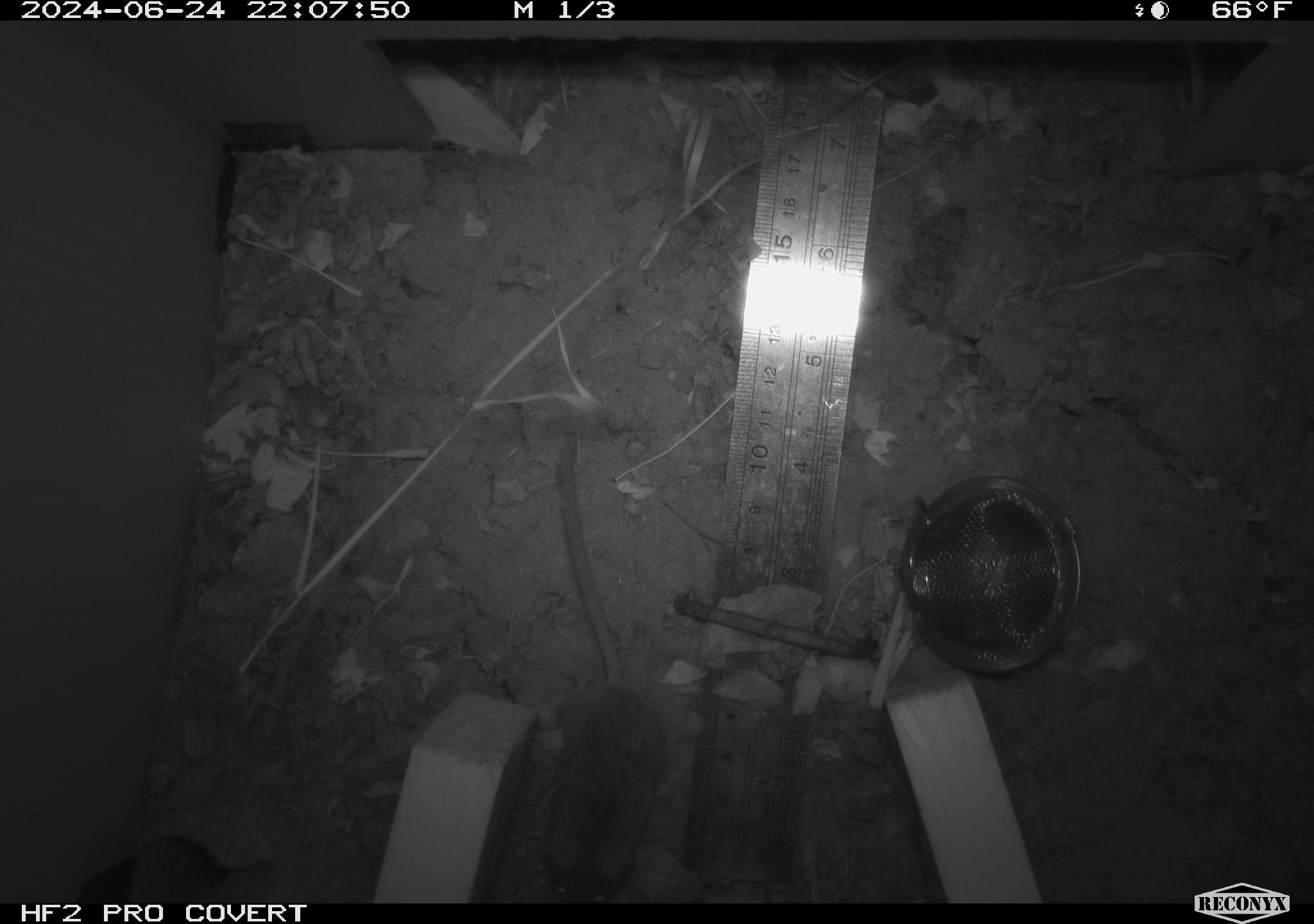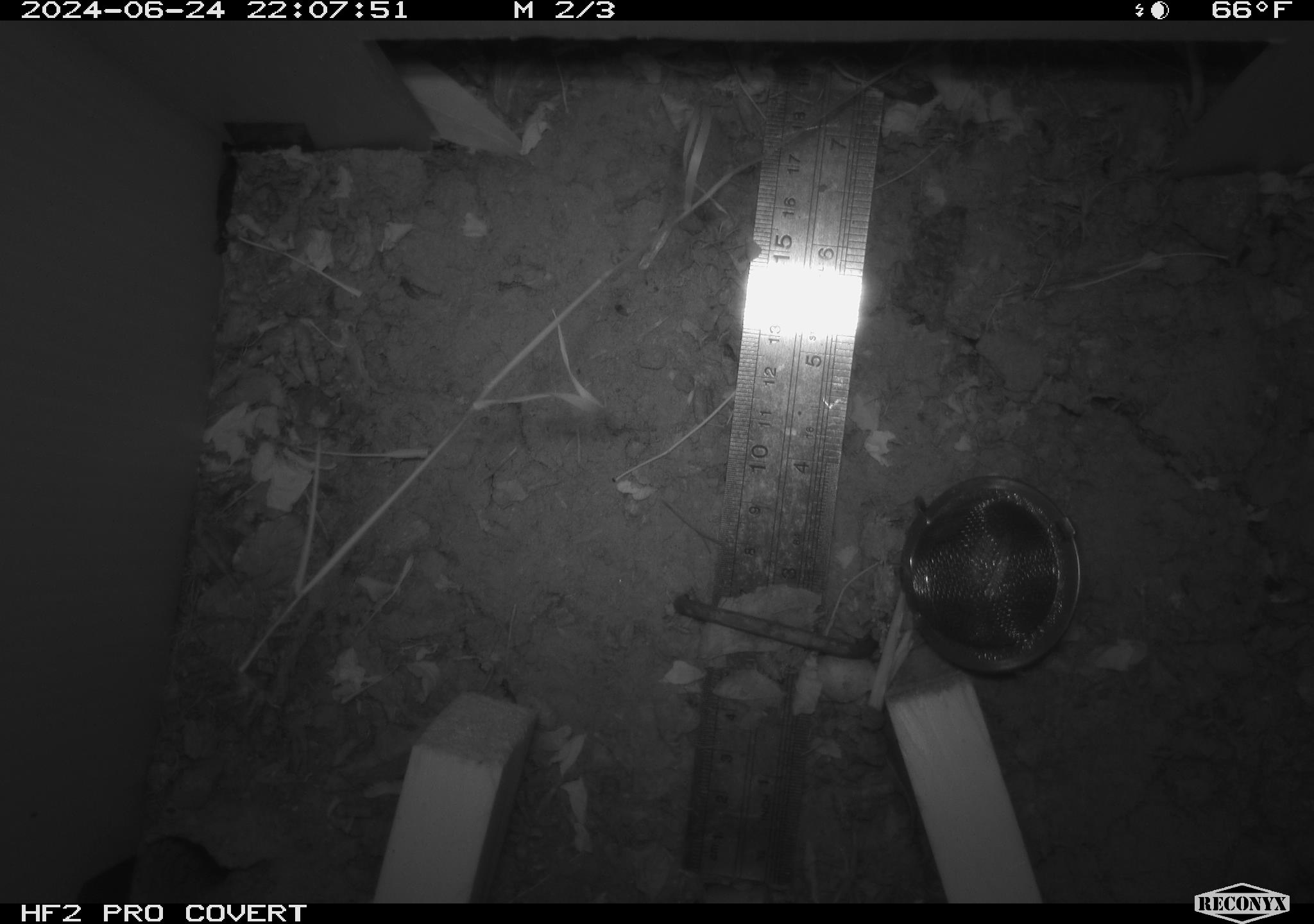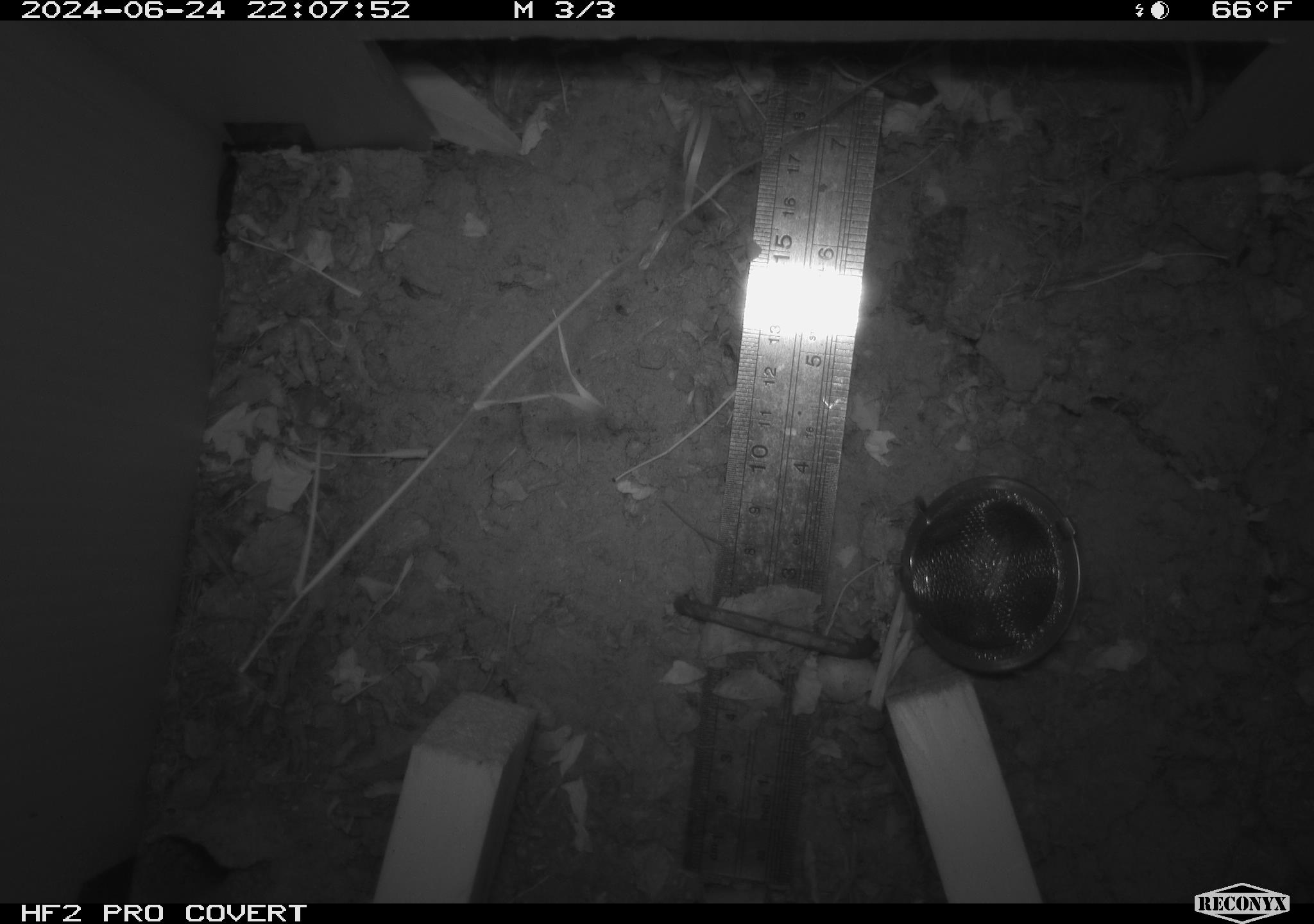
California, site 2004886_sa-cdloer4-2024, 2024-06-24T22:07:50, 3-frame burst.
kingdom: Animalia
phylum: Chordata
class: Mammalia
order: Rodentia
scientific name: Rodentia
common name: rodent